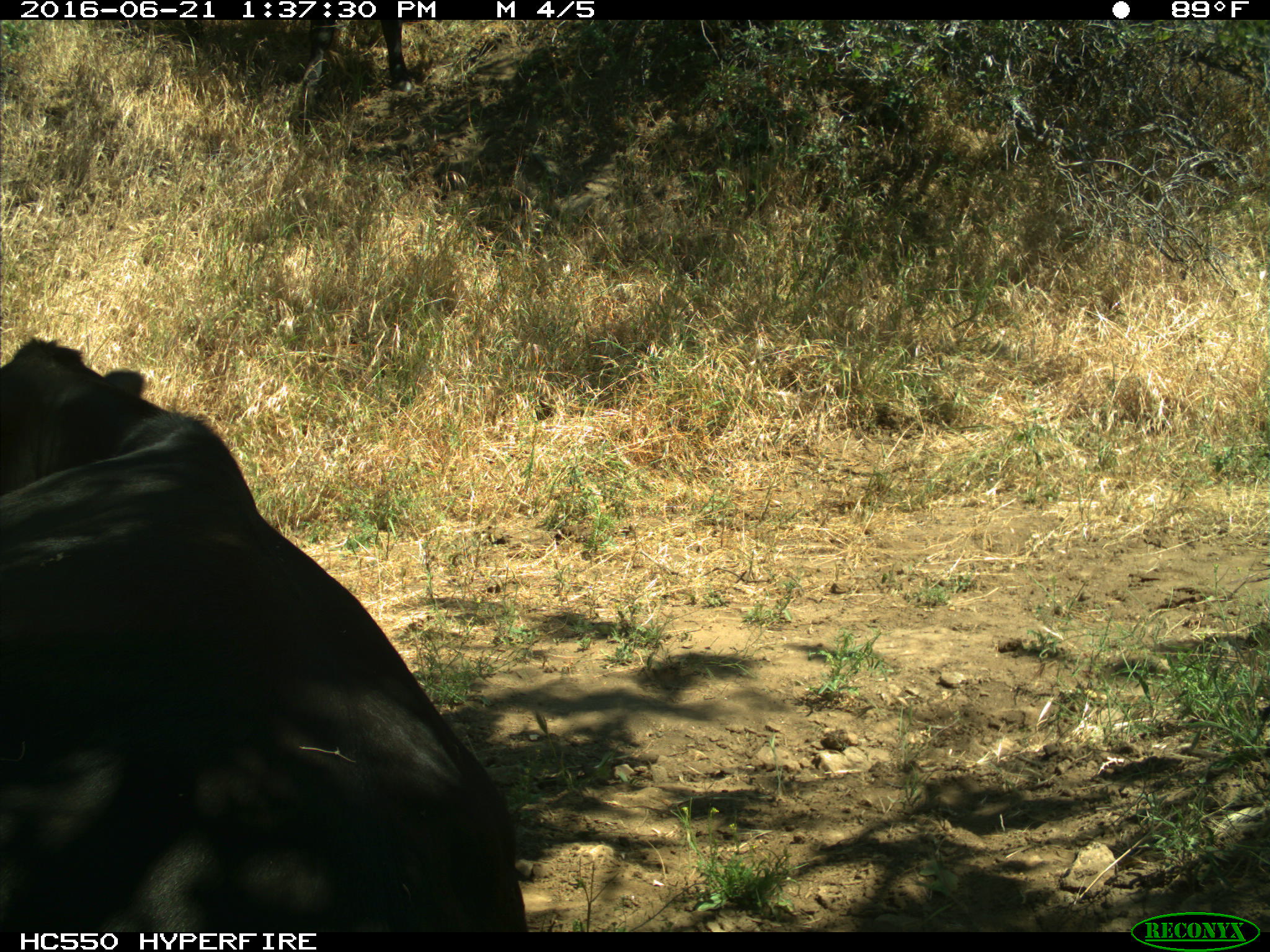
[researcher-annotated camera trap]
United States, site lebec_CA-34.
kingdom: Animalia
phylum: Chordata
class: Mammalia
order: Artiodactyla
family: Bovidae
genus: Bos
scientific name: Bos taurus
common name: domestic cow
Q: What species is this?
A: Bos taurus (domestic cow).